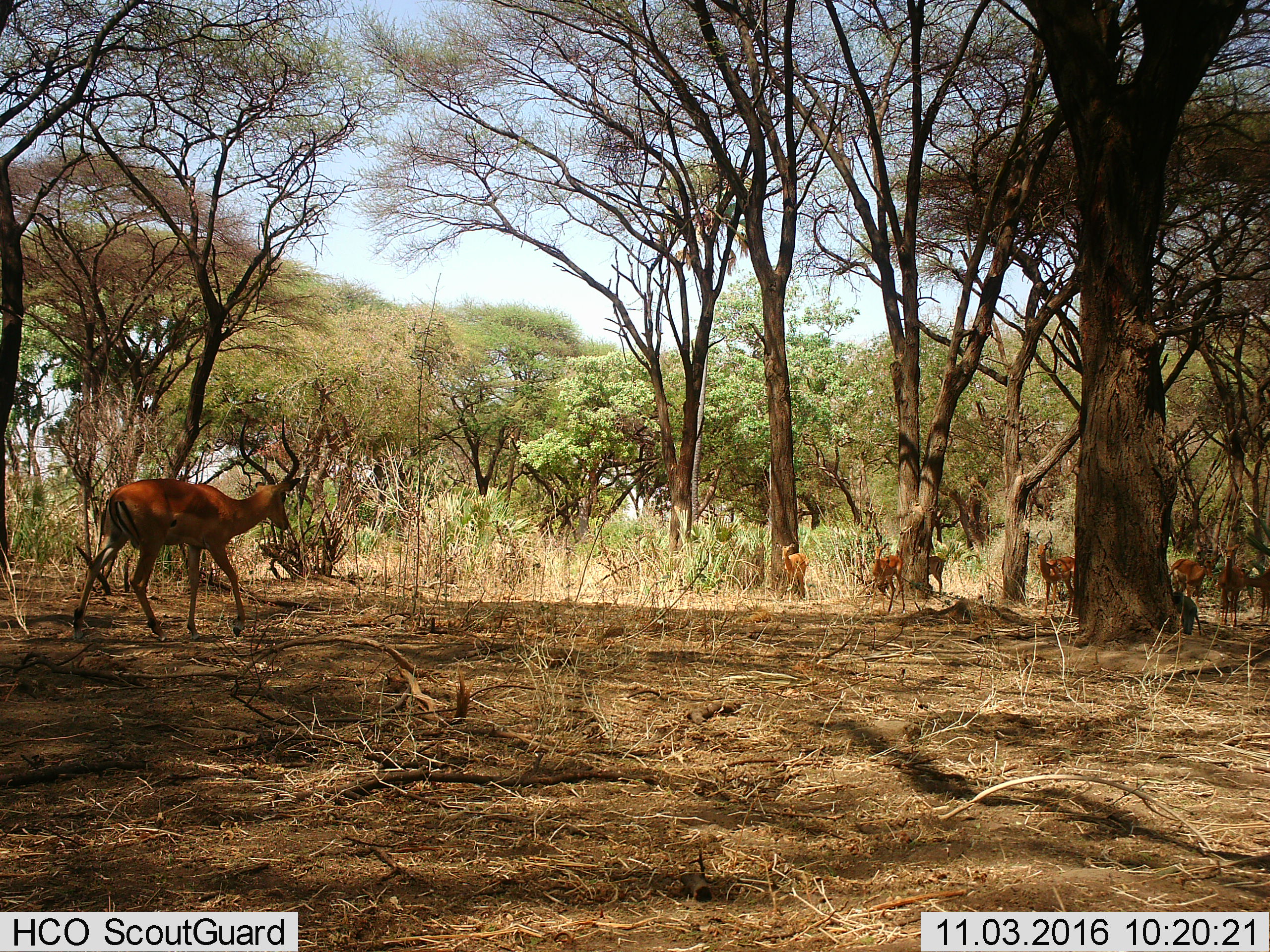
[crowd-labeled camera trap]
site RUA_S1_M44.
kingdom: Animalia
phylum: Chordata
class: Mammalia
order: Artiodactyla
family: Bovidae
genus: Aepyceros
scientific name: Aepyceros melampus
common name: impala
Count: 8.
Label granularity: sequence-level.